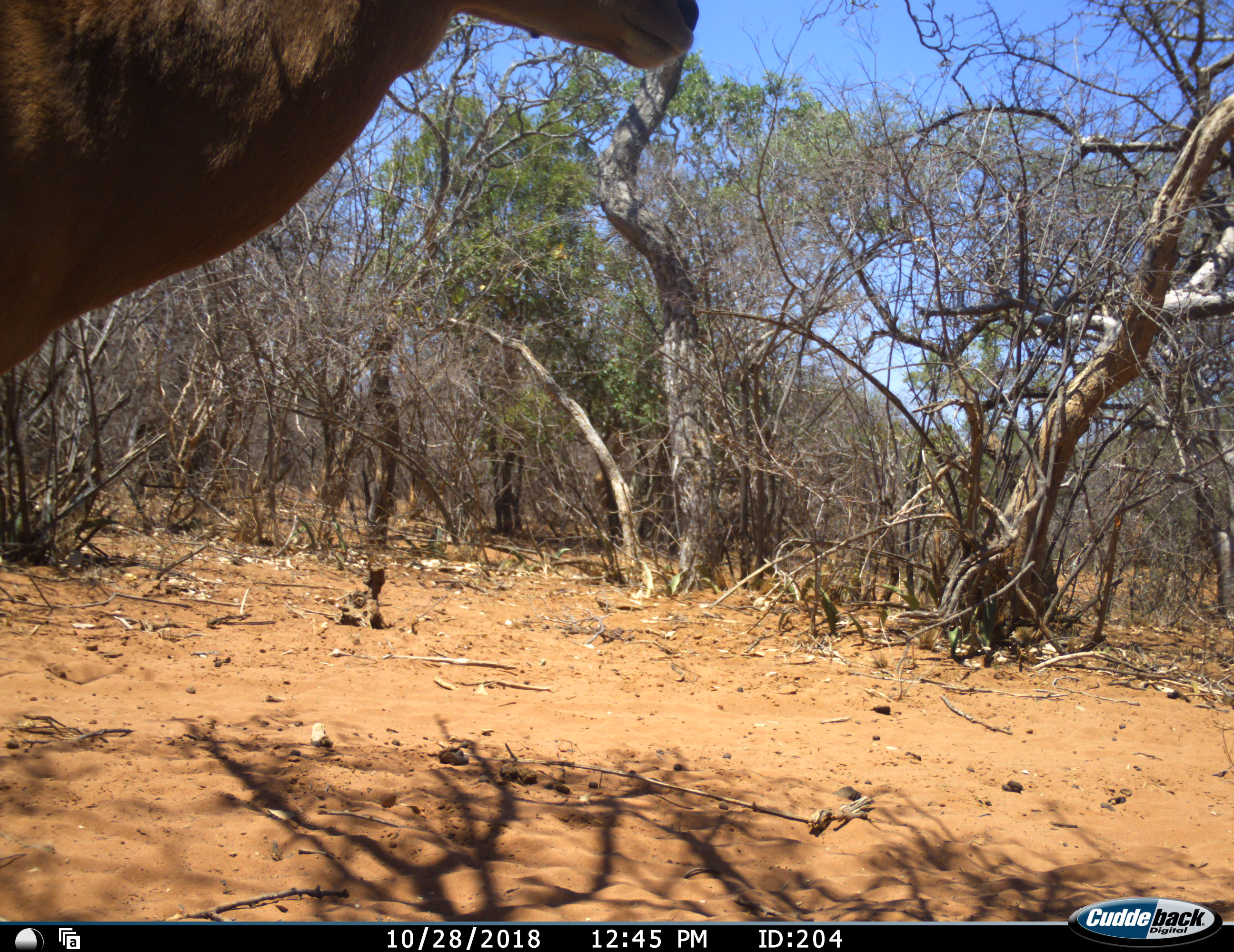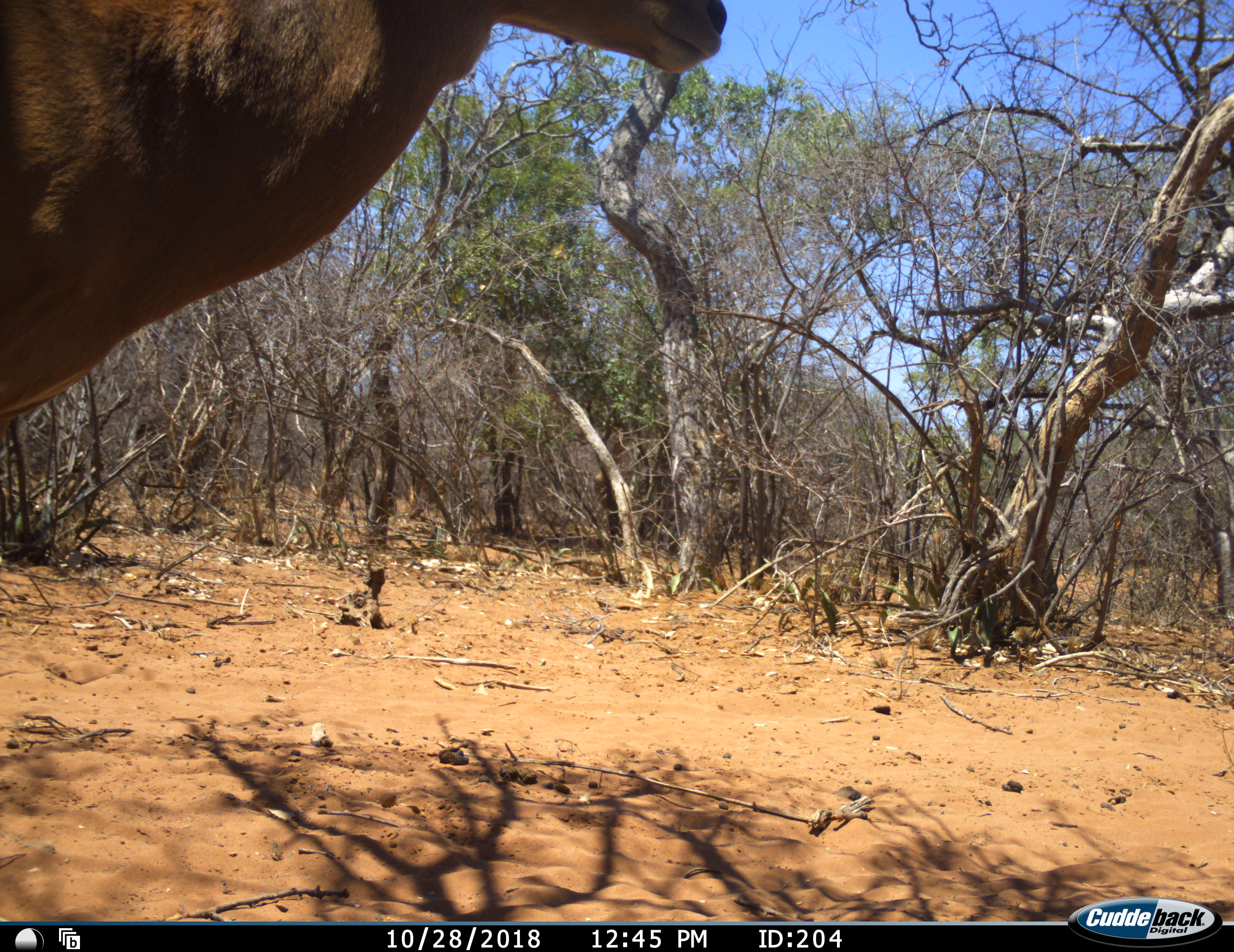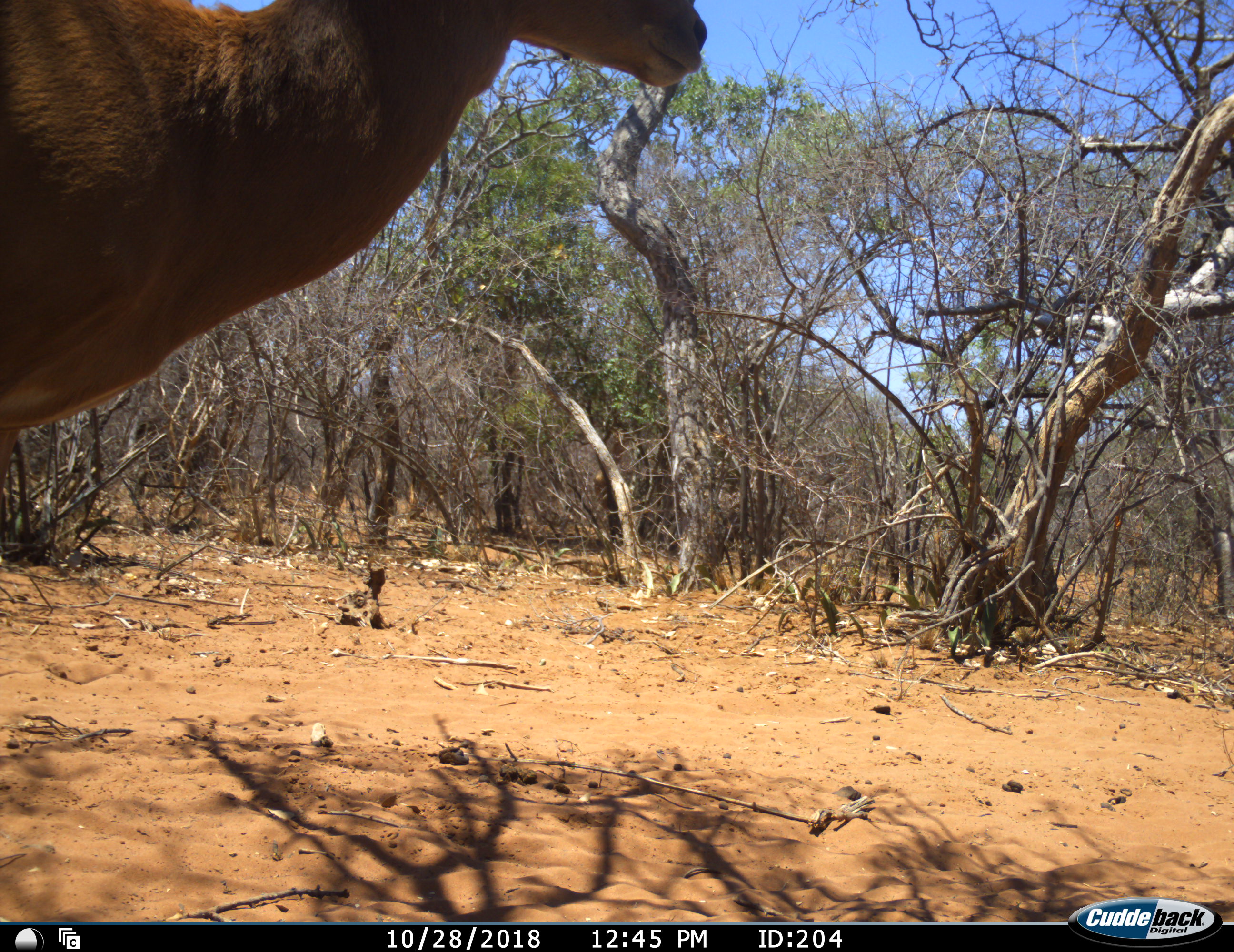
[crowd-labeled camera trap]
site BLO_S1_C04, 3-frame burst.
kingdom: Animalia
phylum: Chordata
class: Mammalia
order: Artiodactyla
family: Bovidae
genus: Aepyceros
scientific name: Aepyceros melampus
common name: impala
Impala (Aepyceros melampus), count 1. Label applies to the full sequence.